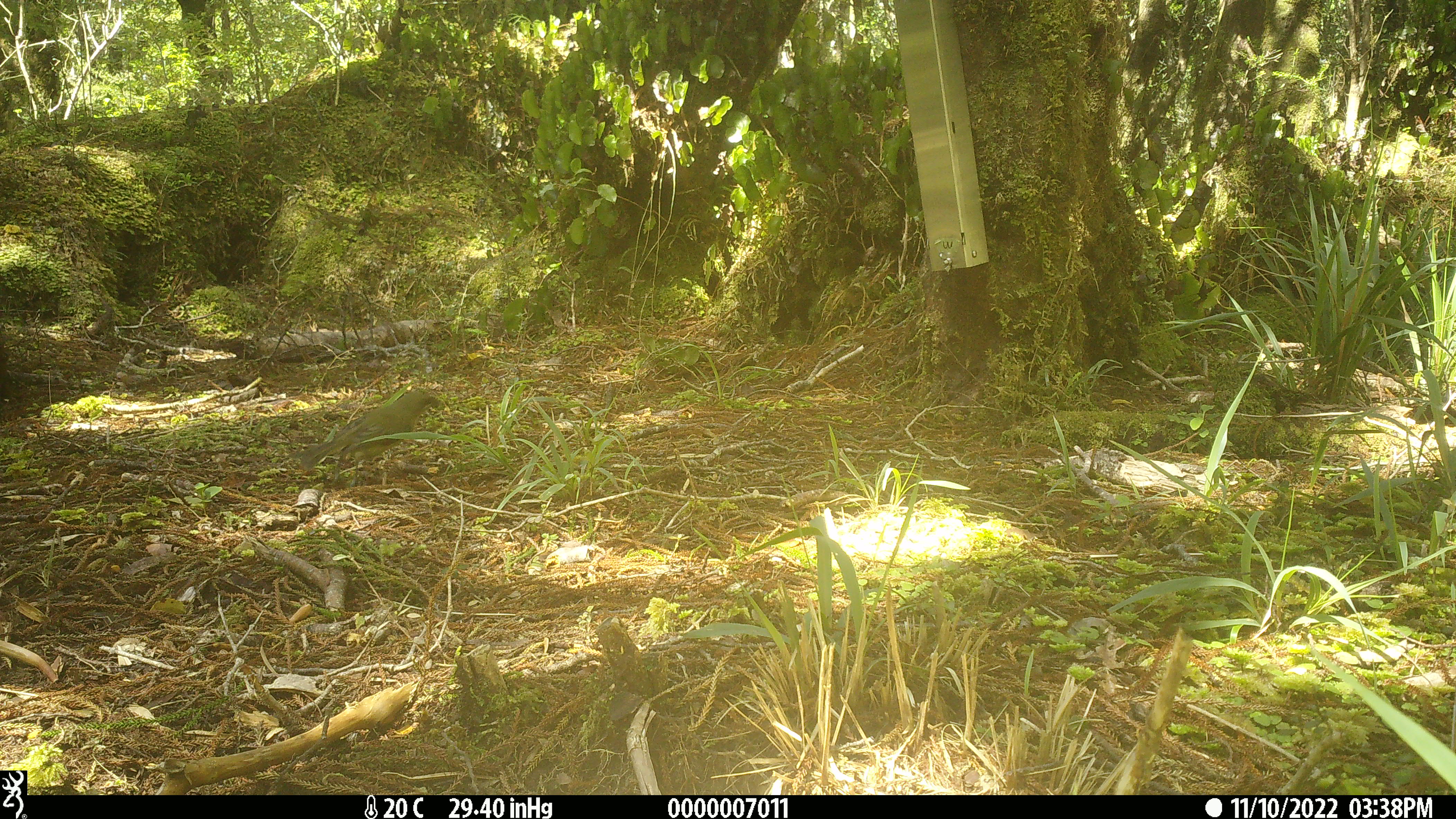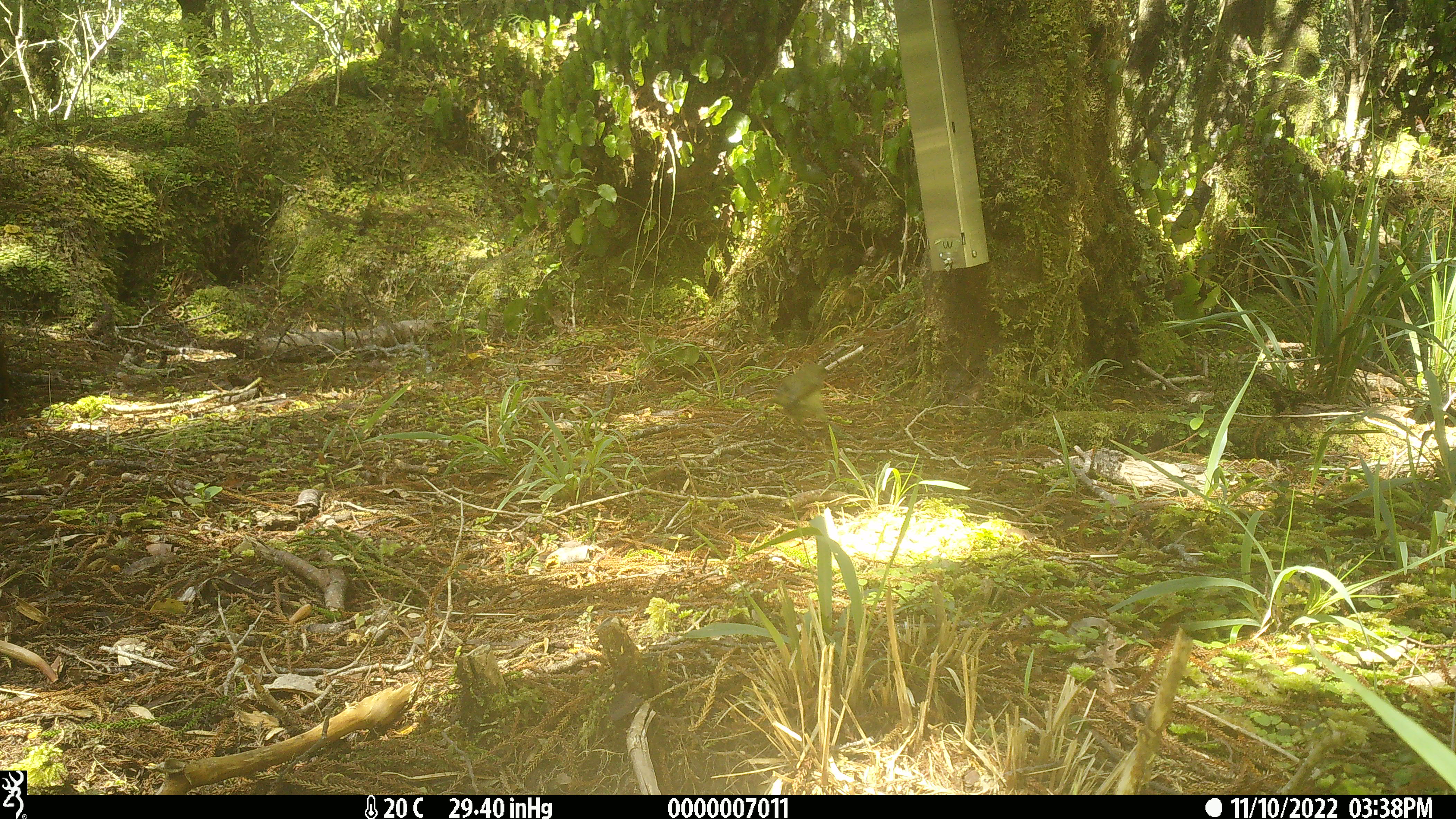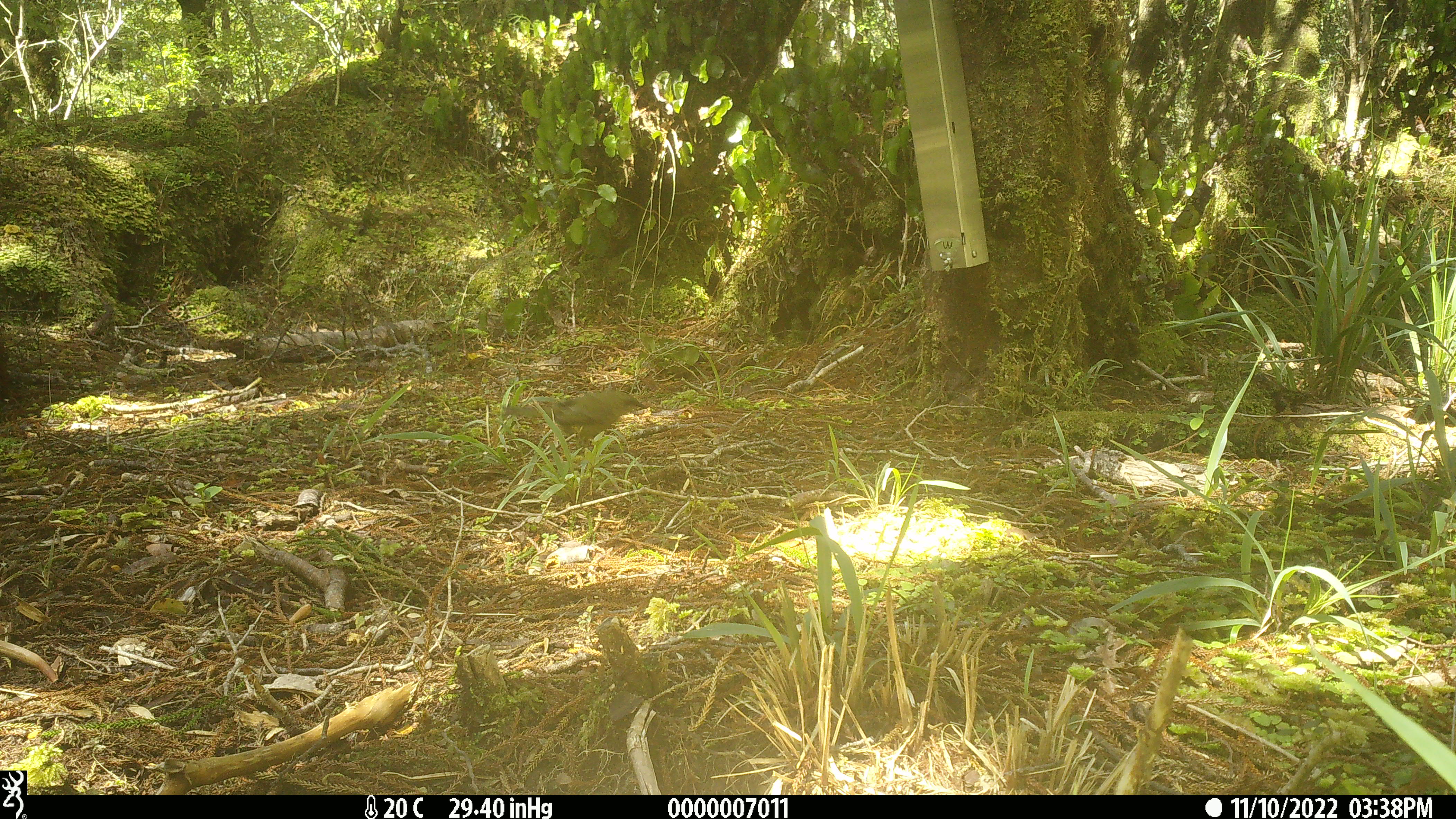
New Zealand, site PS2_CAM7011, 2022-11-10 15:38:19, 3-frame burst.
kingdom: Animalia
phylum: Chordata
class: Aves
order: Passeriformes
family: Meliphagidae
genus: Anthornis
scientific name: Anthornis melanura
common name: new zealand bellbird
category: bellbird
Bellbird (new zealand bellbird) (Anthornis melanura).